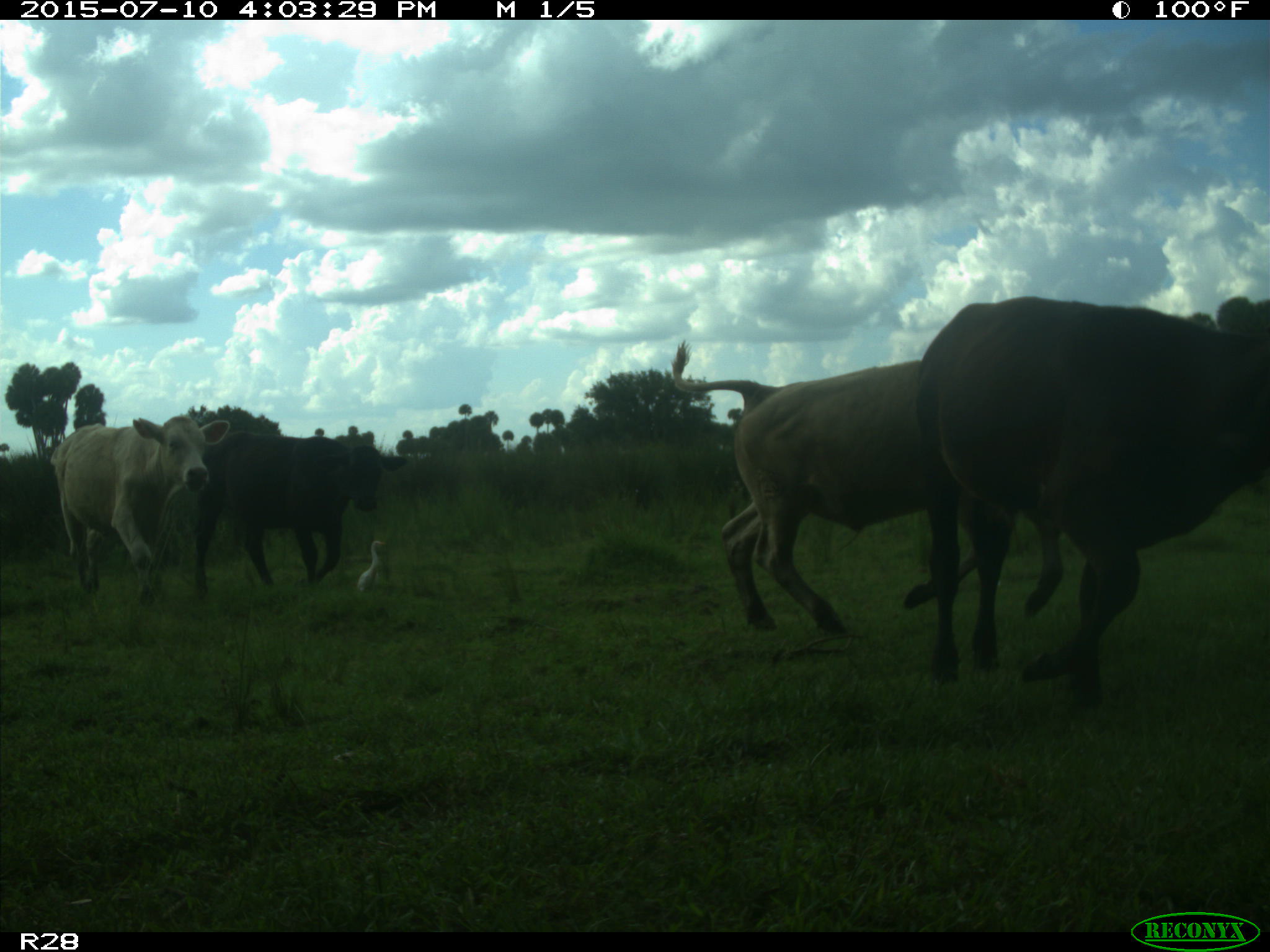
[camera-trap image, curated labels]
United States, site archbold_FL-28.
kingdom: Animalia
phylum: Chordata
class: Mammalia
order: Artiodactyla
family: Bovidae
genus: Bos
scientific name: Bos taurus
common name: domestic cow